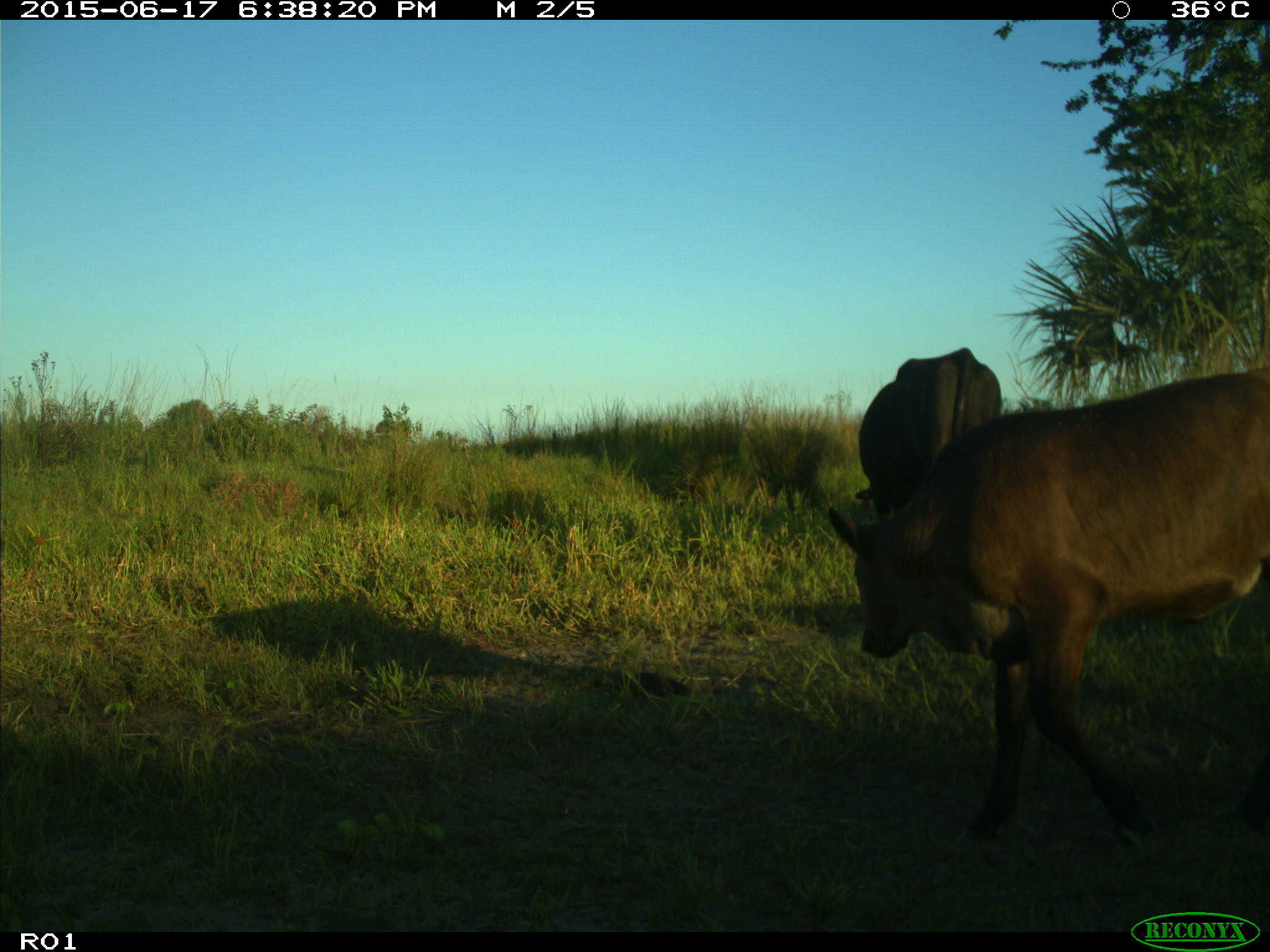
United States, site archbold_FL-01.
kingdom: Animalia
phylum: Chordata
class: Mammalia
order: Artiodactyla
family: Bovidae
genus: Bos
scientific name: Bos taurus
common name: domestic cow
Bos taurus (domestic cow).